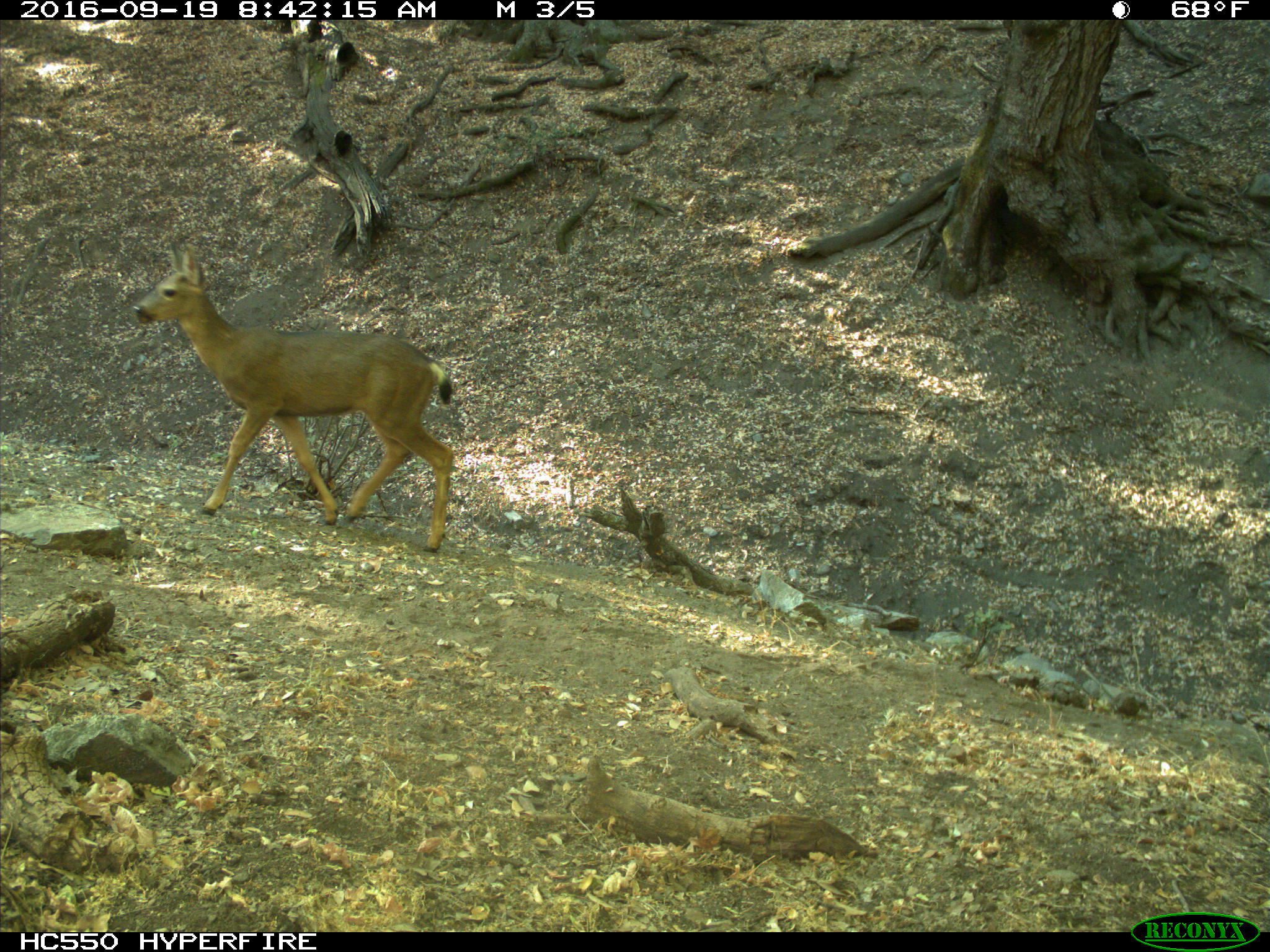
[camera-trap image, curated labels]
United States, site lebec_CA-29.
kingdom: Animalia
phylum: Chordata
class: Mammalia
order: Artiodactyla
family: Cervidae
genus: Odocoileus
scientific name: Odocoileus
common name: deer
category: unidentified deer